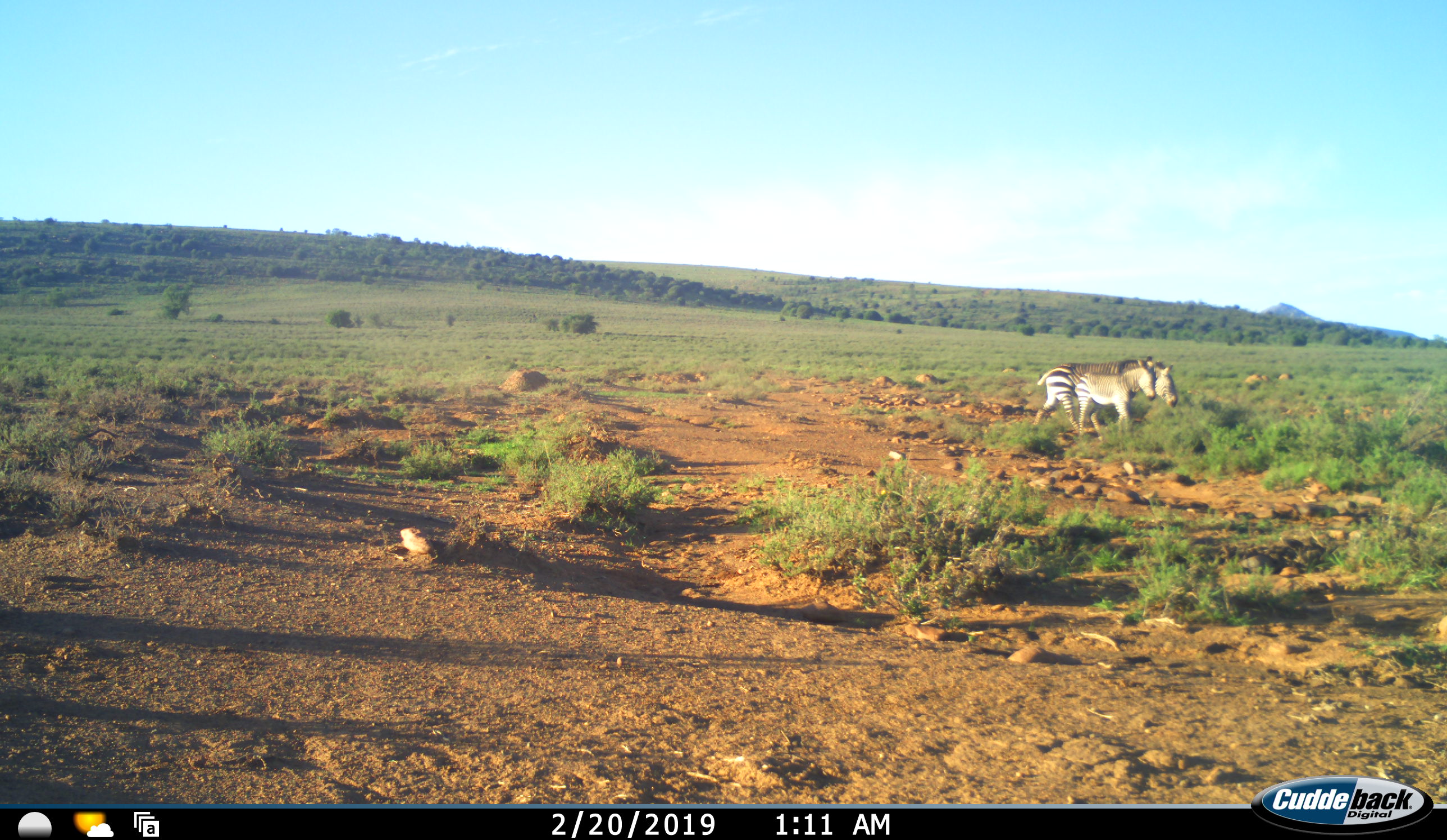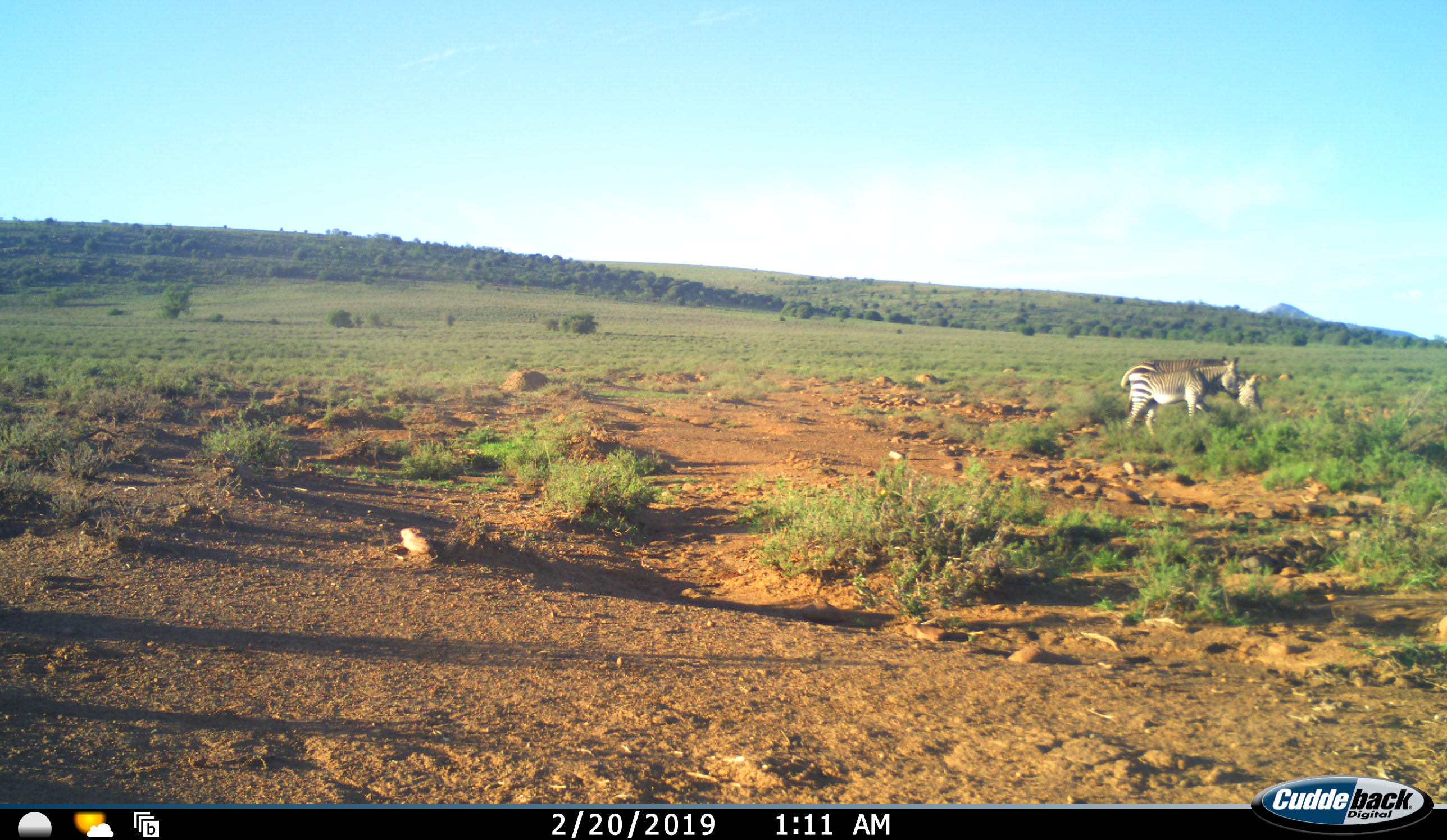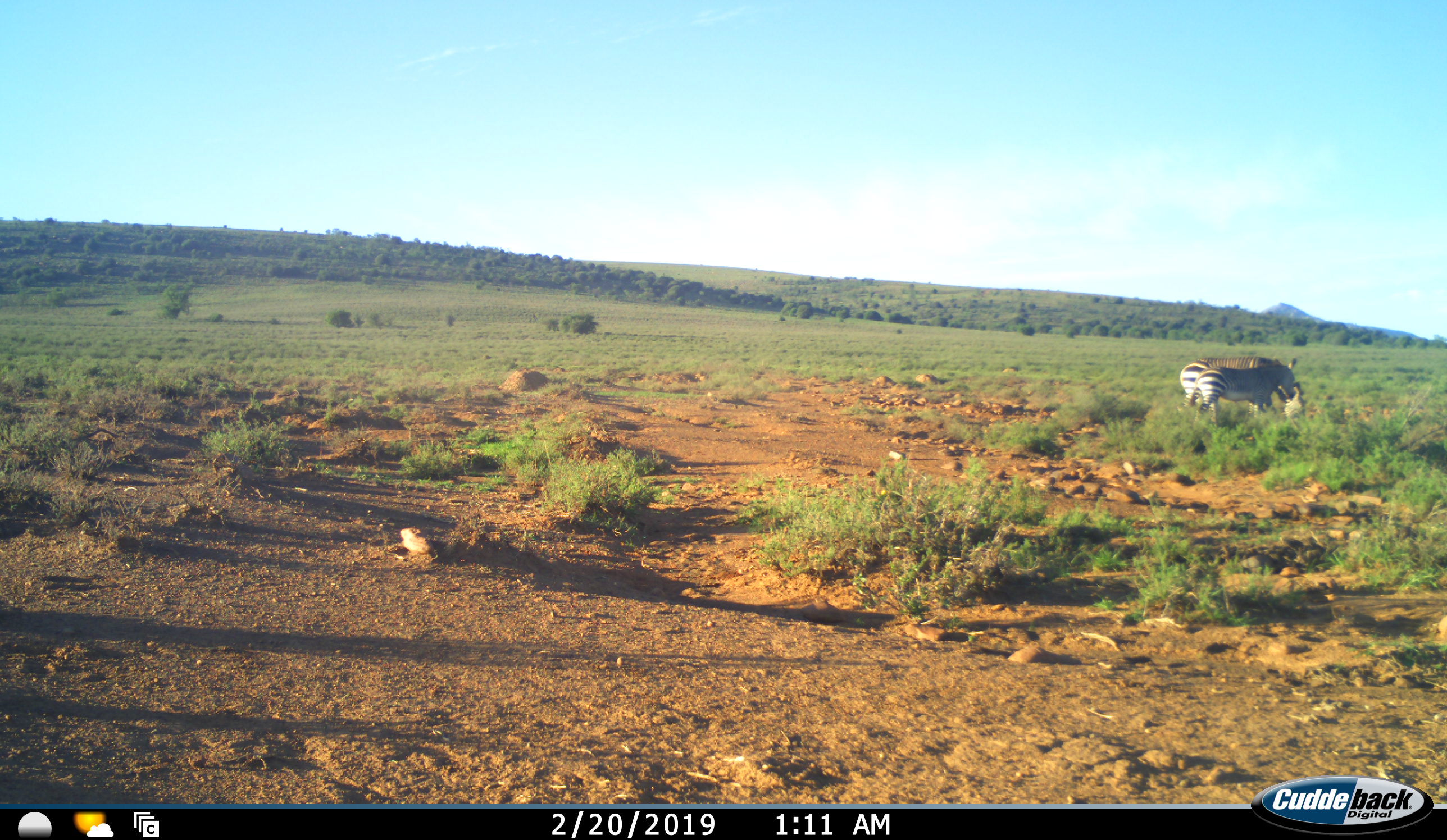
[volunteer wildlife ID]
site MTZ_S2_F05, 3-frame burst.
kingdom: Animalia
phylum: Chordata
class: Mammalia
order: Perissodactyla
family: Equidae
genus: Equus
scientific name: Equus zebra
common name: mountain zebra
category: zebramountain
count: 2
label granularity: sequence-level